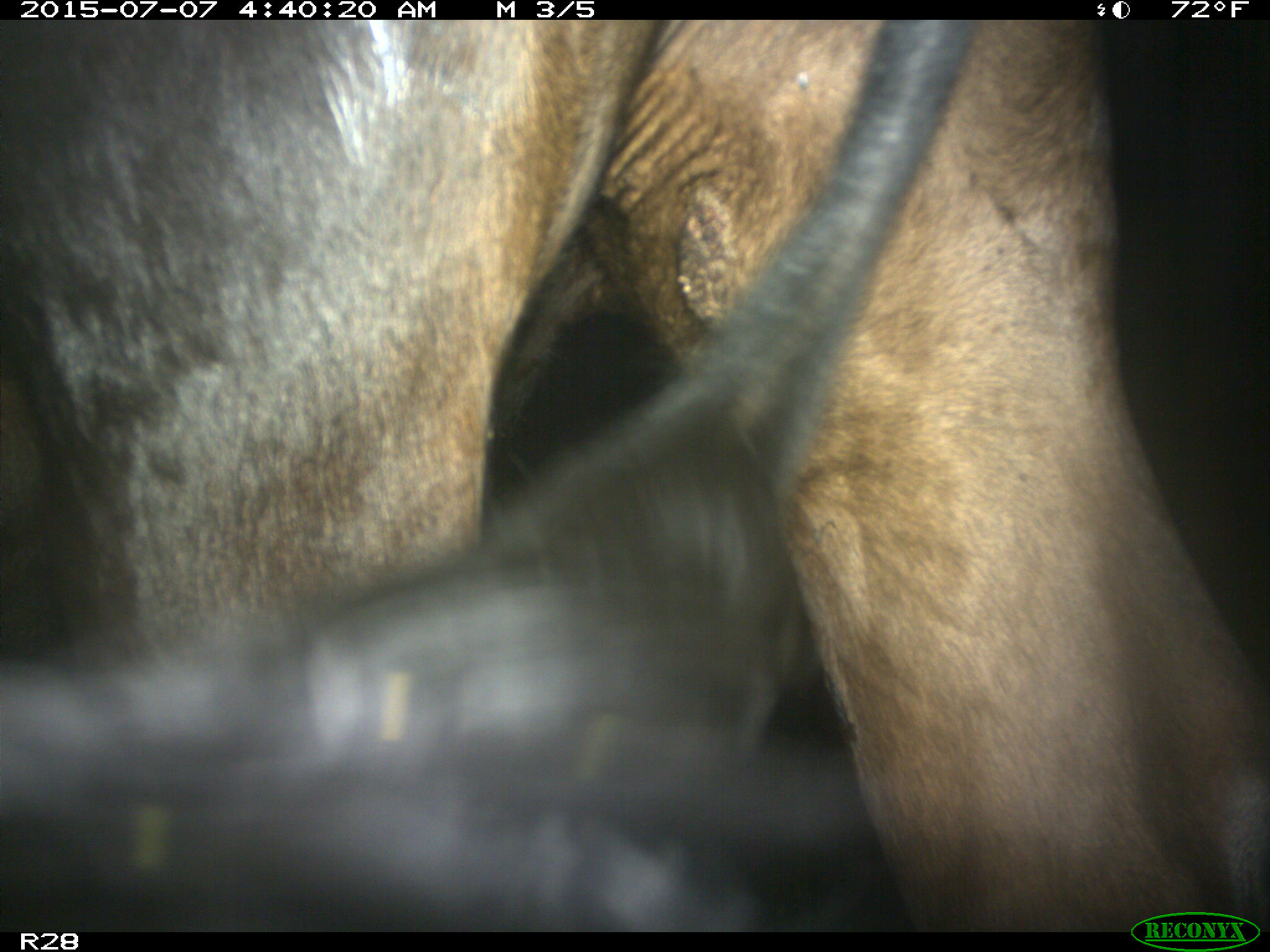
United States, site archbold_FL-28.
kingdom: Animalia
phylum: Chordata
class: Mammalia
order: Artiodactyla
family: Bovidae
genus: Bos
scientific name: Bos taurus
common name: domestic cow